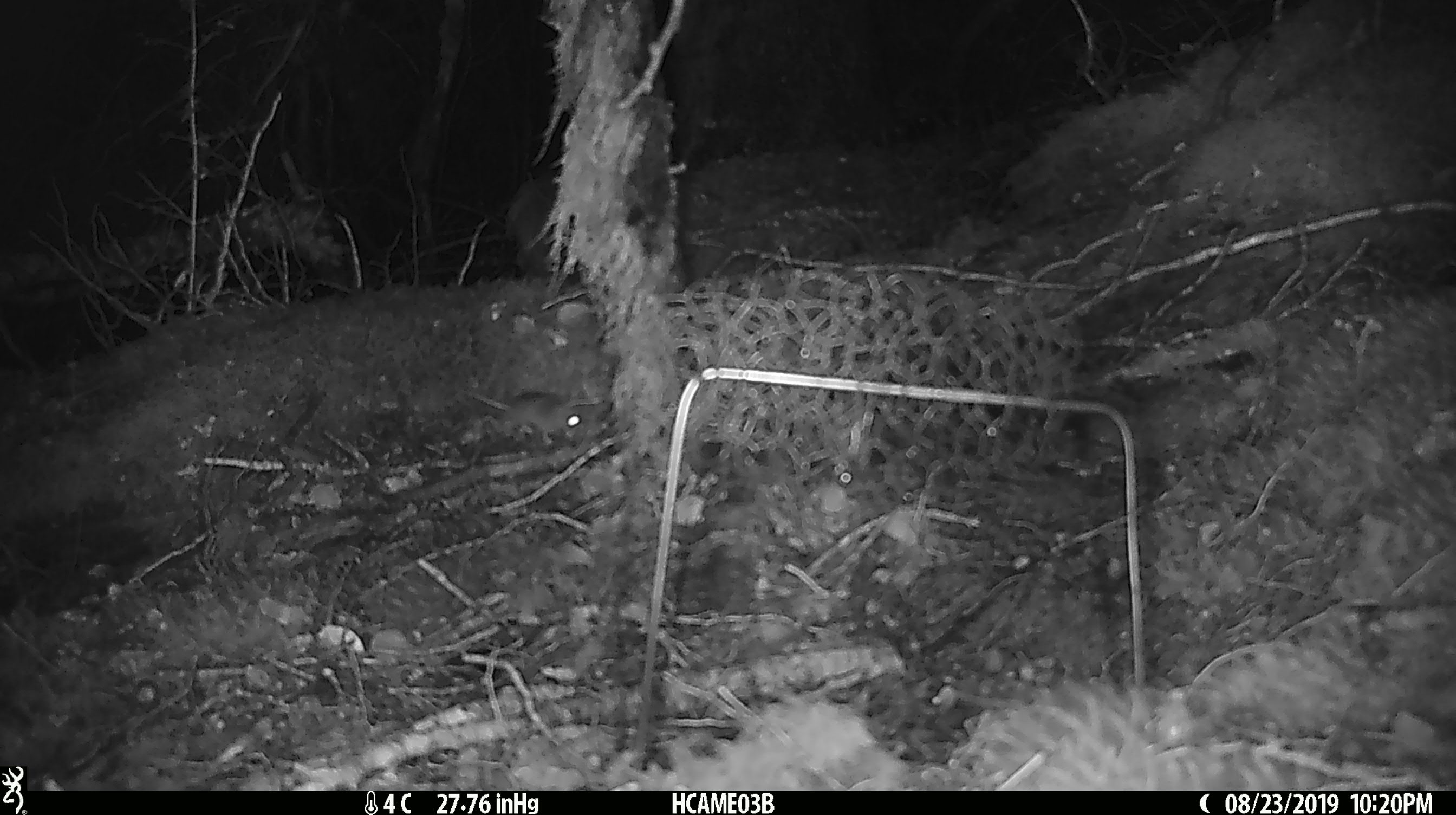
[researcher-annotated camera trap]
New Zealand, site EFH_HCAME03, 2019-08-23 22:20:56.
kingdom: Animalia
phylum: Chordata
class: Mammalia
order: Rodentia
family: Muridae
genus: Mus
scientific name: Mus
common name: mouse